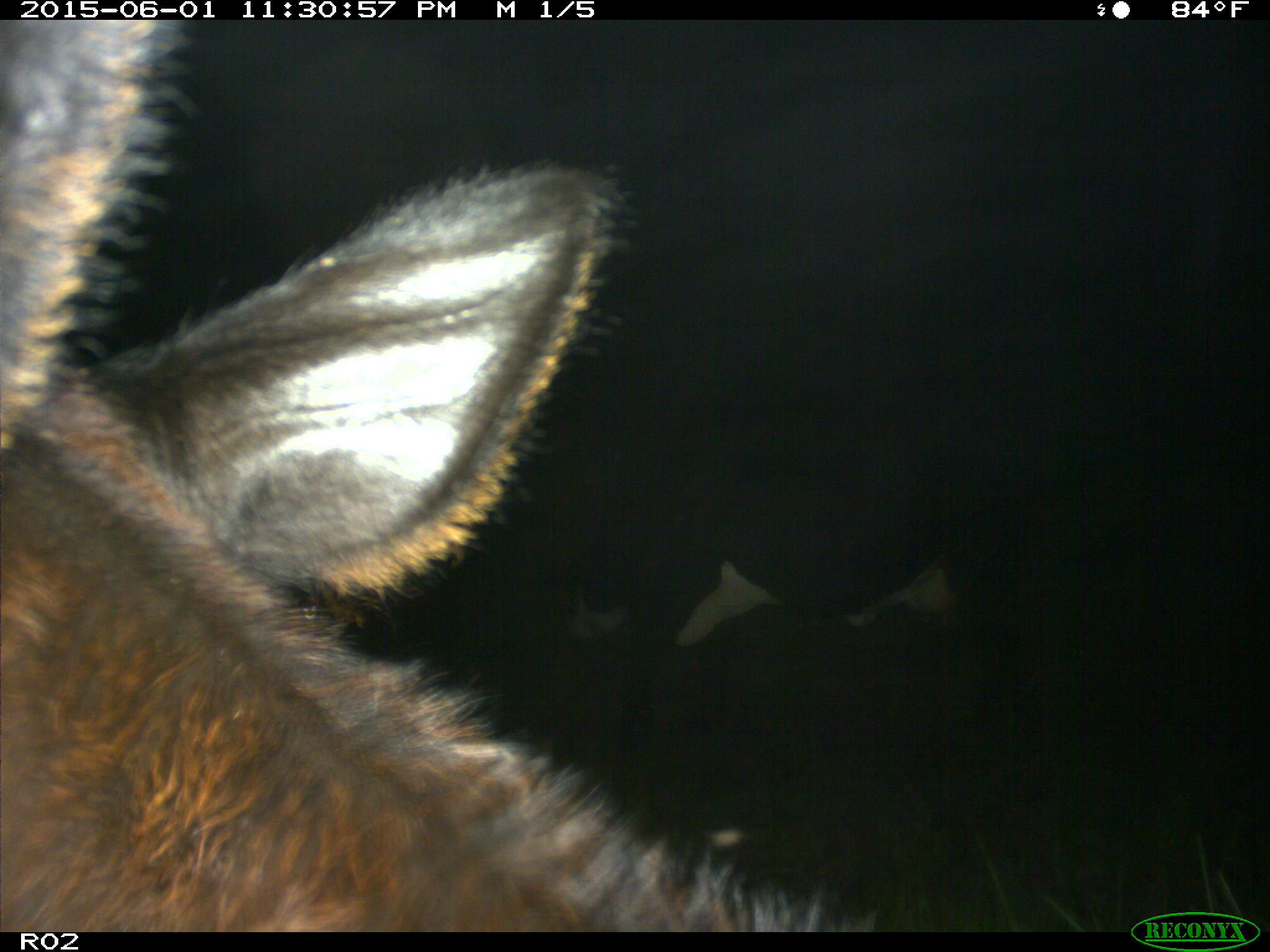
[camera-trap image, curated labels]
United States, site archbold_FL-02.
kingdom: Animalia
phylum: Chordata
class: Mammalia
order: Artiodactyla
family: Bovidae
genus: Bos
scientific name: Bos taurus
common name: domestic cow